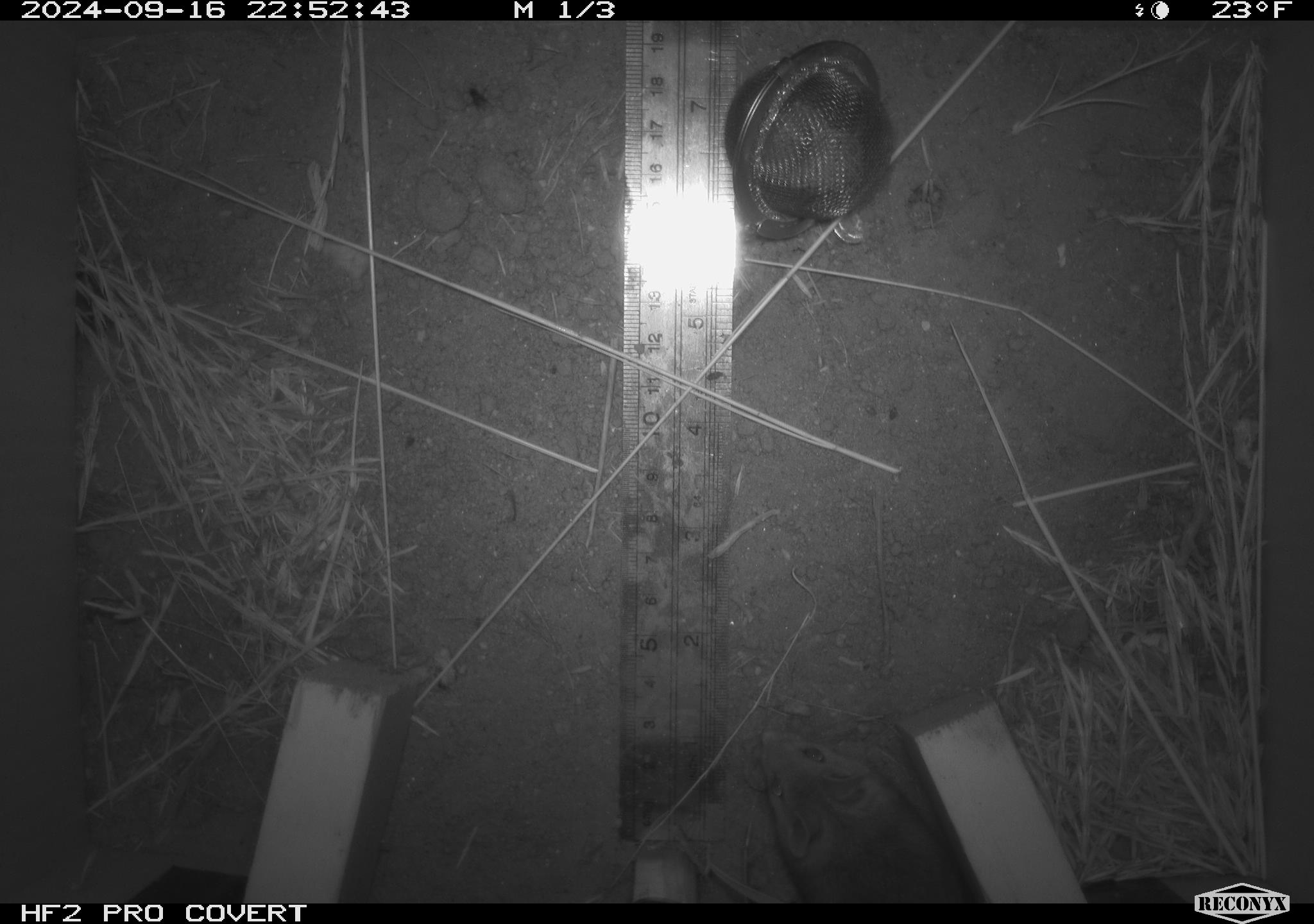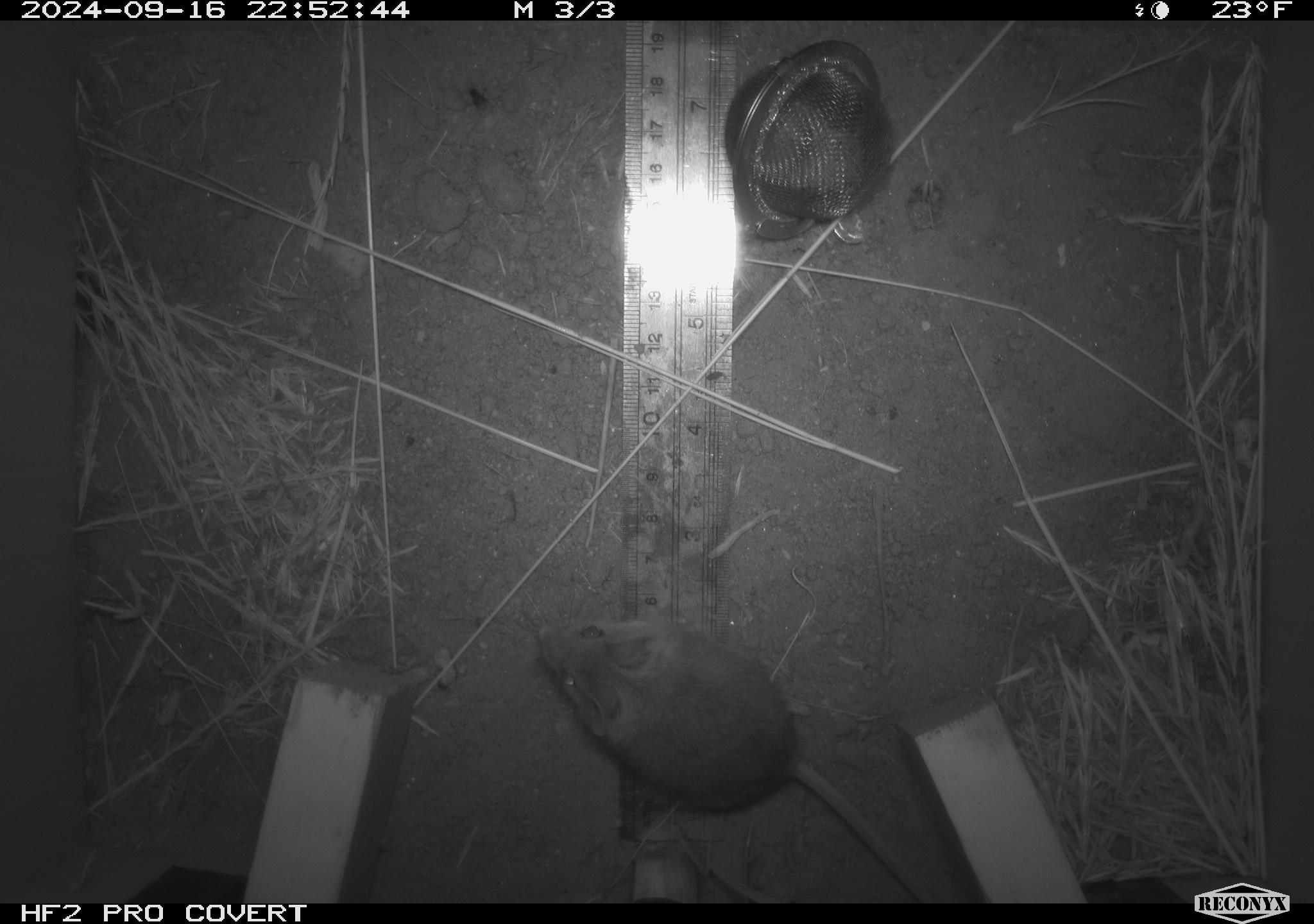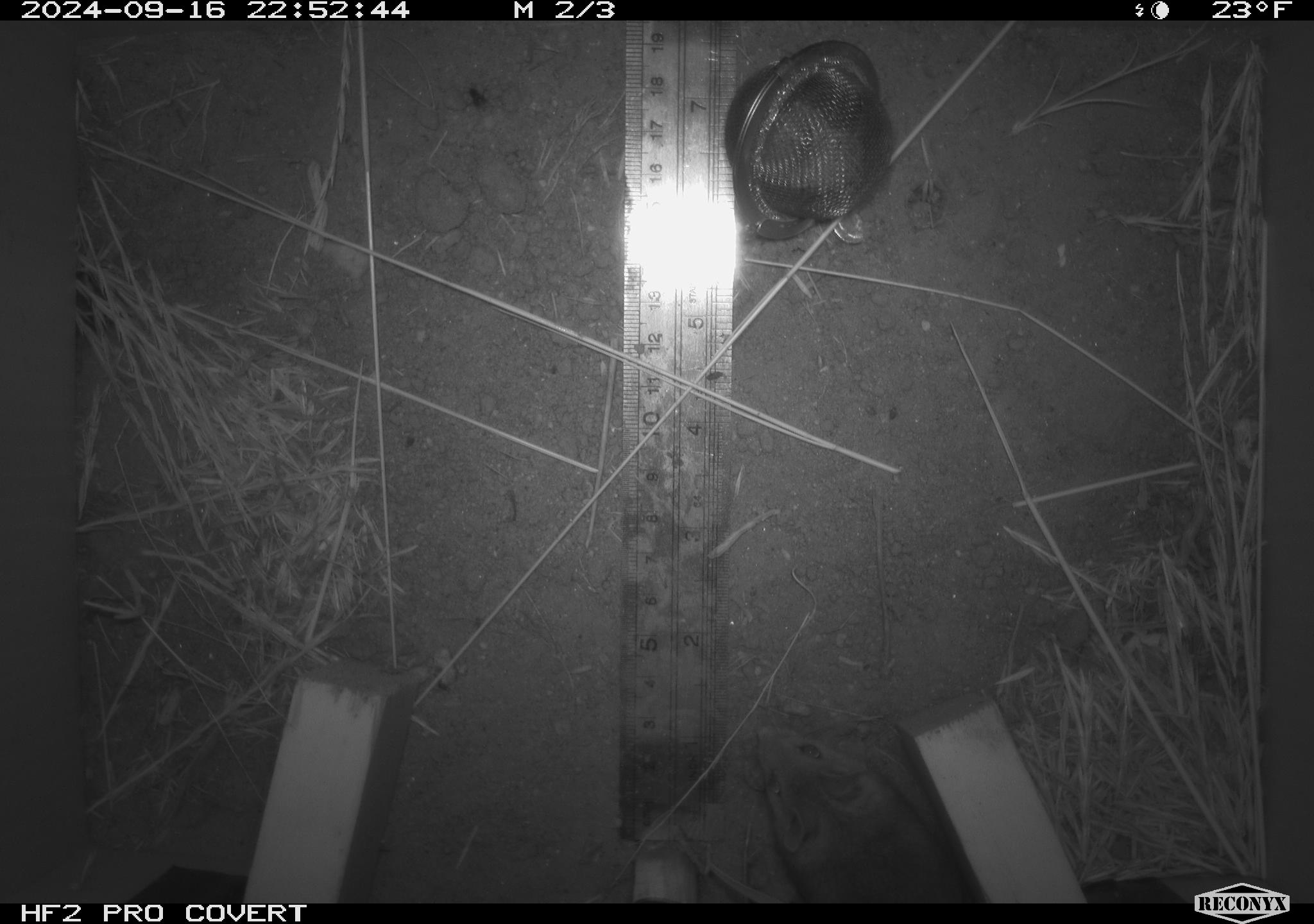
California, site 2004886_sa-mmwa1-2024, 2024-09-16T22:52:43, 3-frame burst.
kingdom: Animalia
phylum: Chordata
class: Mammalia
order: Rodentia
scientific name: Rodentia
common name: mouse species